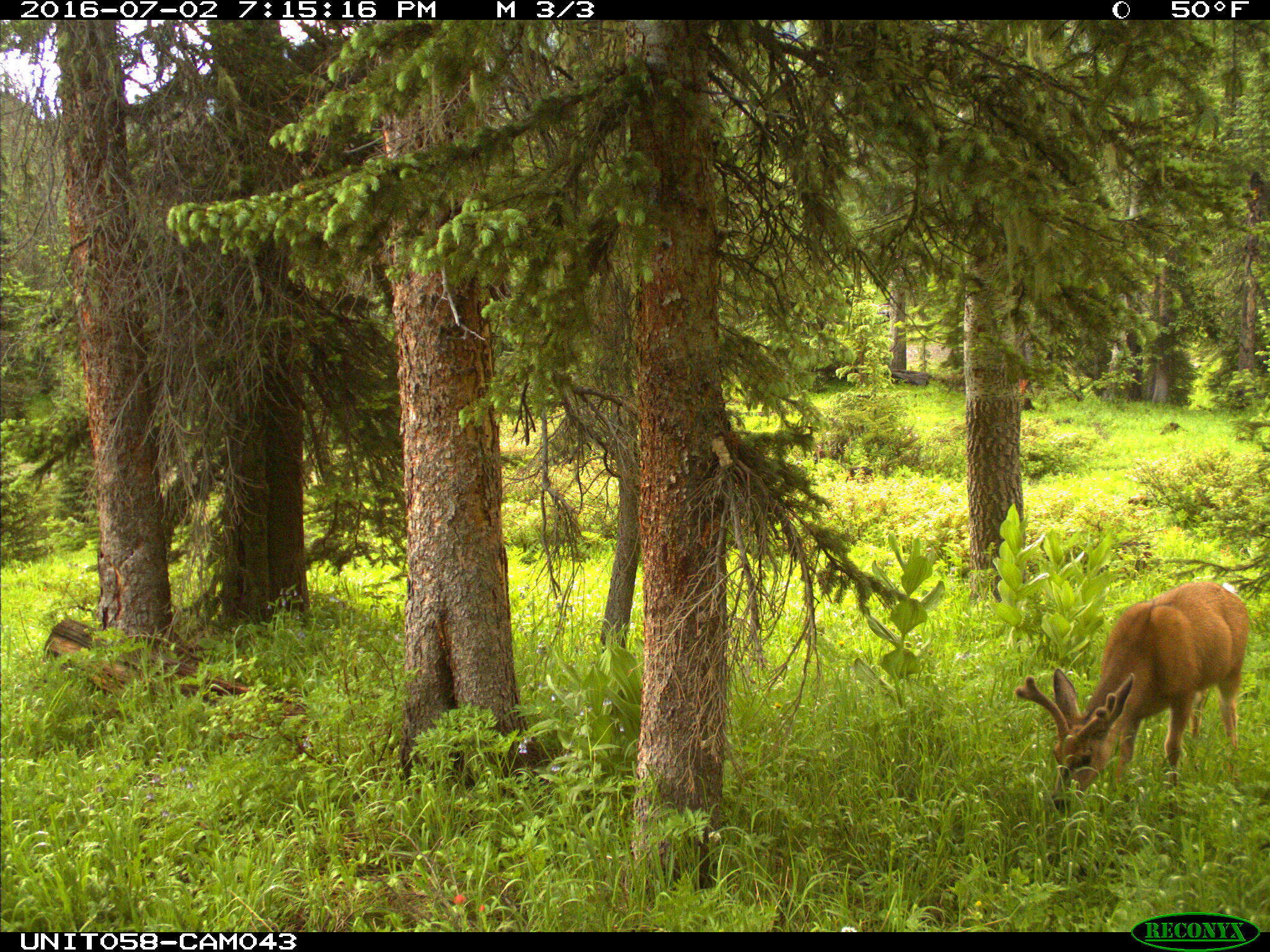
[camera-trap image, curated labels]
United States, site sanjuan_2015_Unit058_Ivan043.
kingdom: Animalia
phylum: Chordata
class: Mammalia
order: Artiodactyla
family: Cervidae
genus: Odocoileus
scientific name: Odocoileus hemionus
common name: mule deer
Odocoileus hemionus (mule deer).